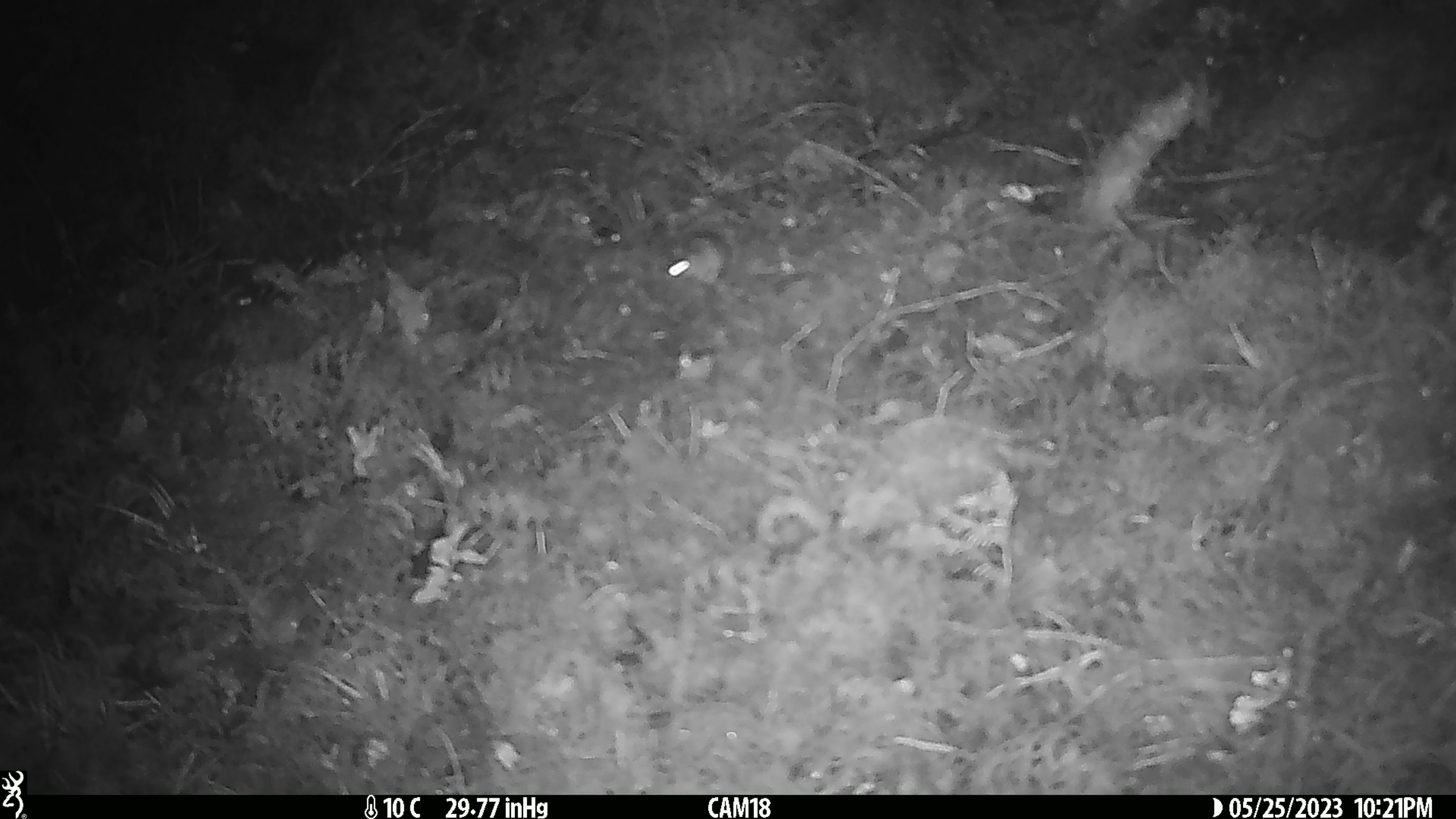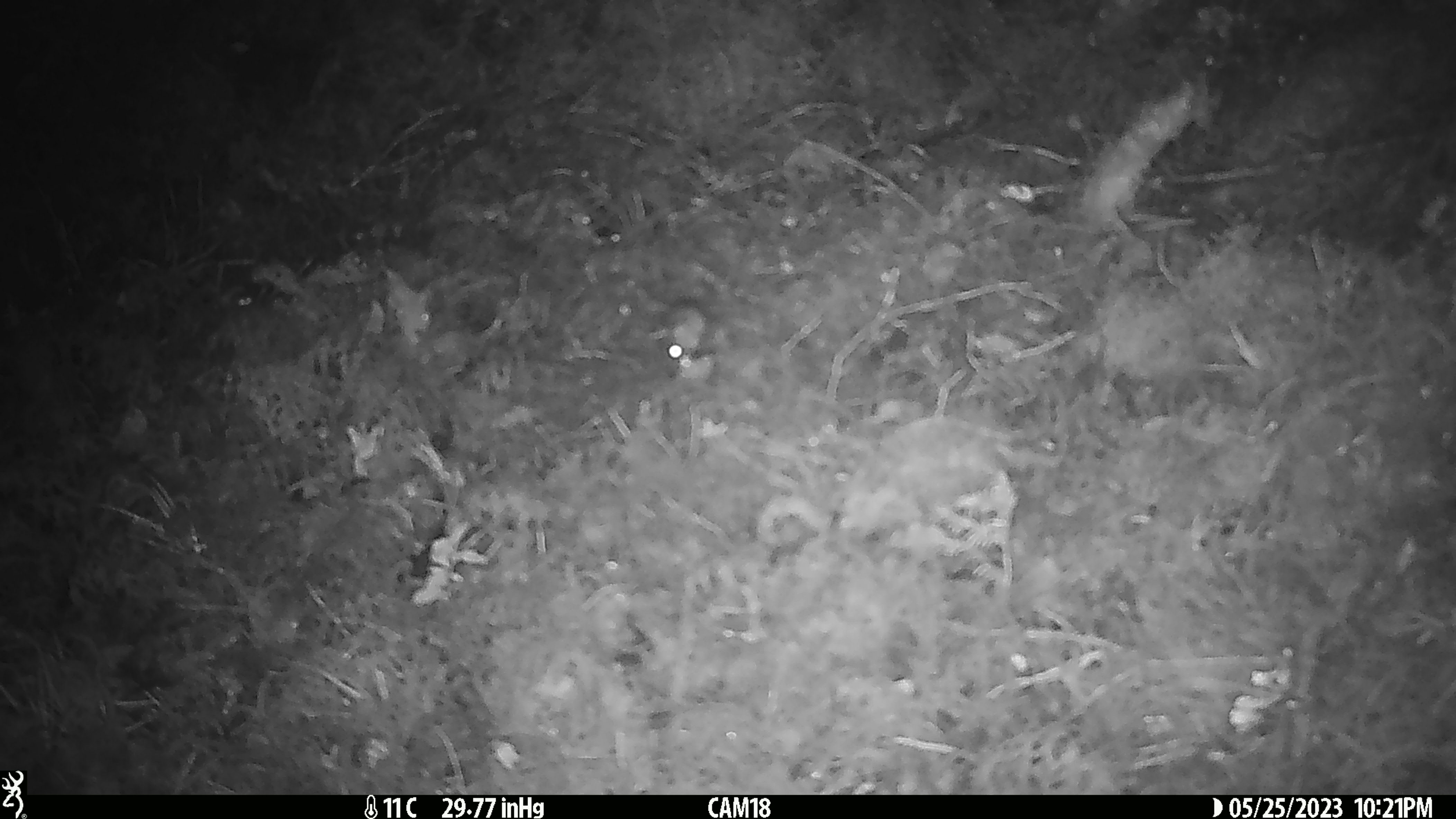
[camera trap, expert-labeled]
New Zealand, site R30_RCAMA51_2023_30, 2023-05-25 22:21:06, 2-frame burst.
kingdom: Animalia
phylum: Chordata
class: Mammalia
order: Rodentia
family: Muridae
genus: Mus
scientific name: Mus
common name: mouse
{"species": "mouse (Mus)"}